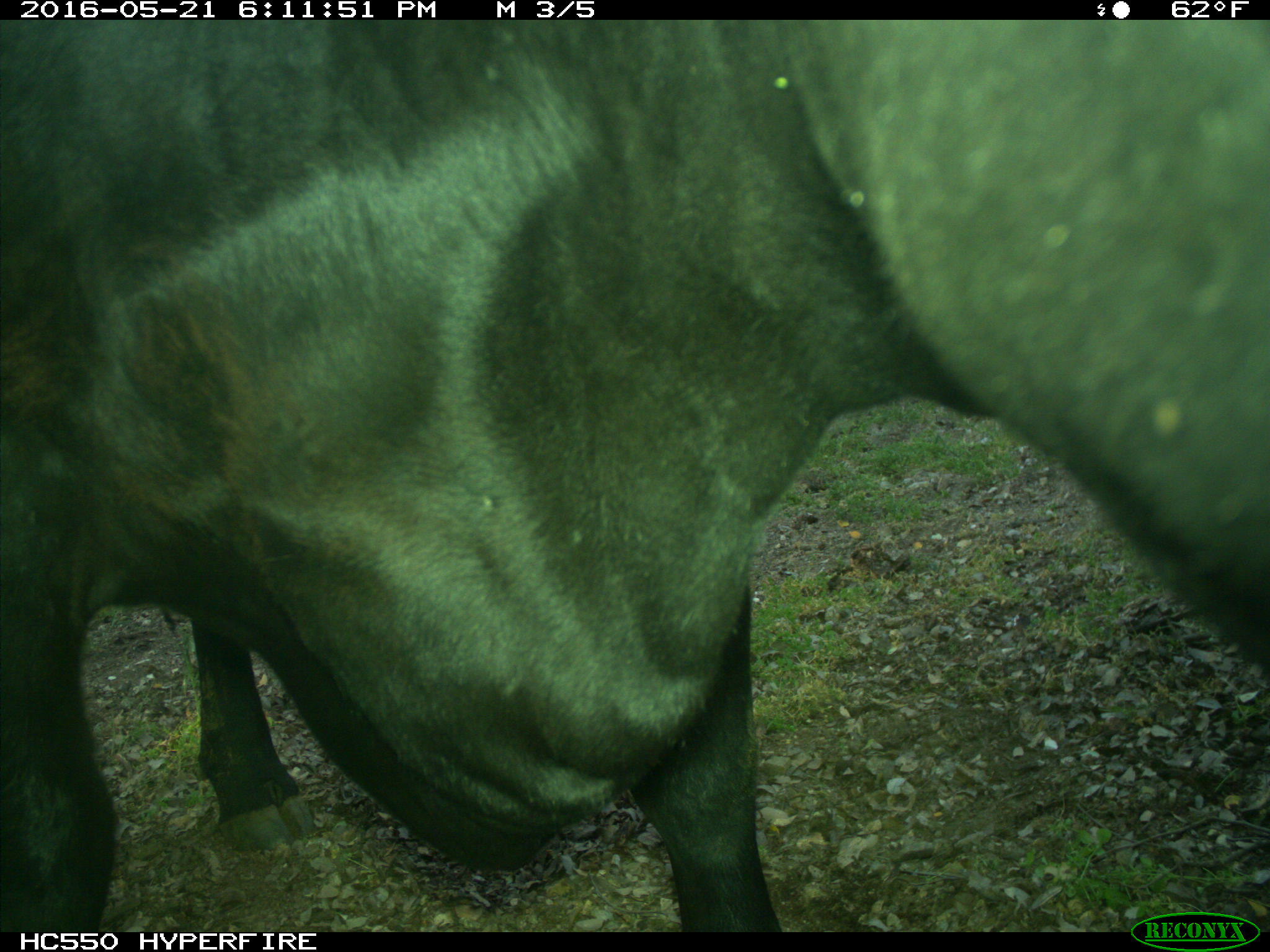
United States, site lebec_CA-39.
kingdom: Animalia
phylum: Chordata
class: Mammalia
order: Artiodactyla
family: Bovidae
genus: Bos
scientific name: Bos taurus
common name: domestic cow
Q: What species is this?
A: Bos taurus (domestic cow).